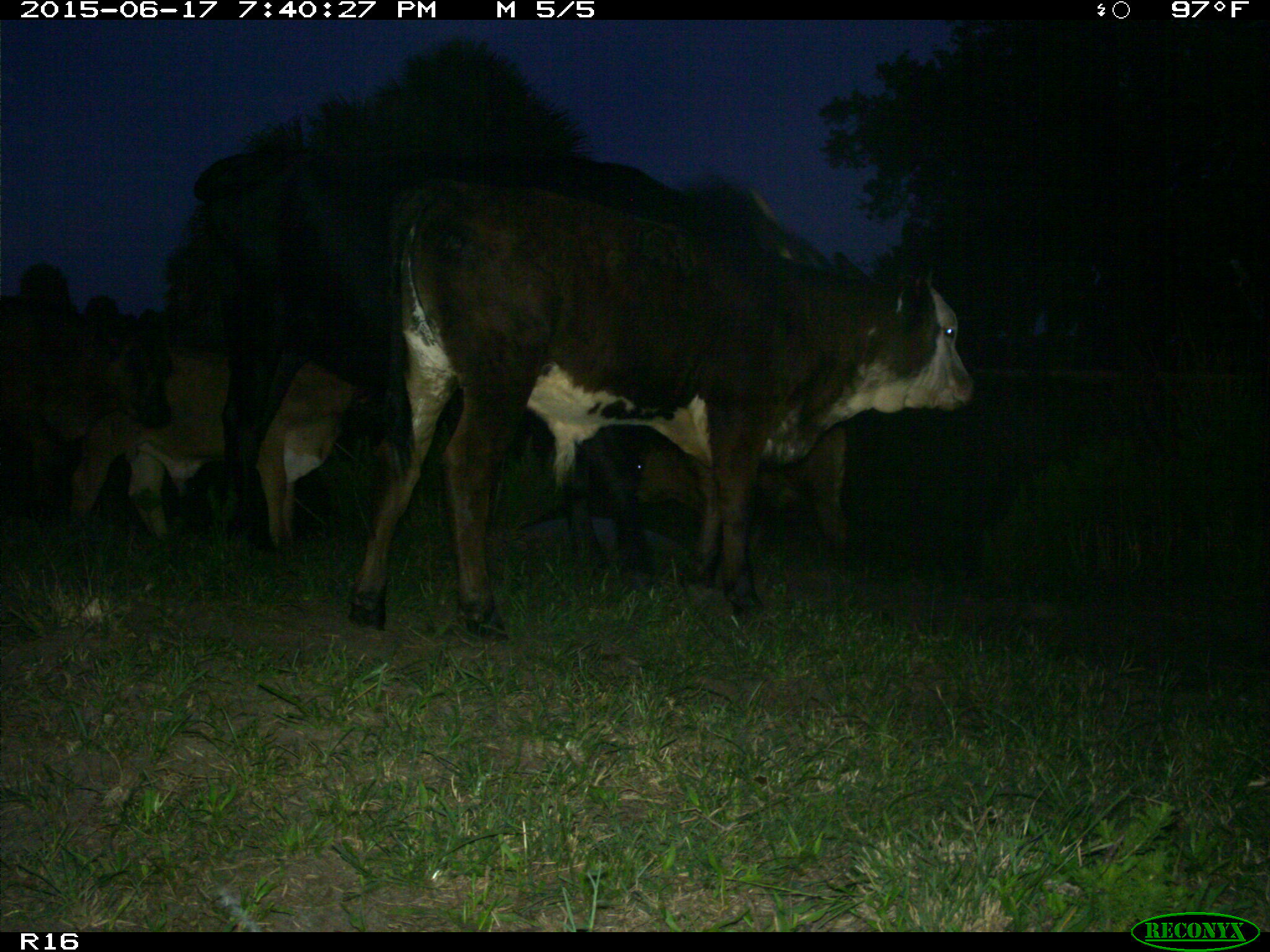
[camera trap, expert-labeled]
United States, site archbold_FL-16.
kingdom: Animalia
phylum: Chordata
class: Mammalia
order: Artiodactyla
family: Bovidae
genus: Bos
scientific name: Bos taurus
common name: domestic cow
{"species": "Bos taurus (domestic cow)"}